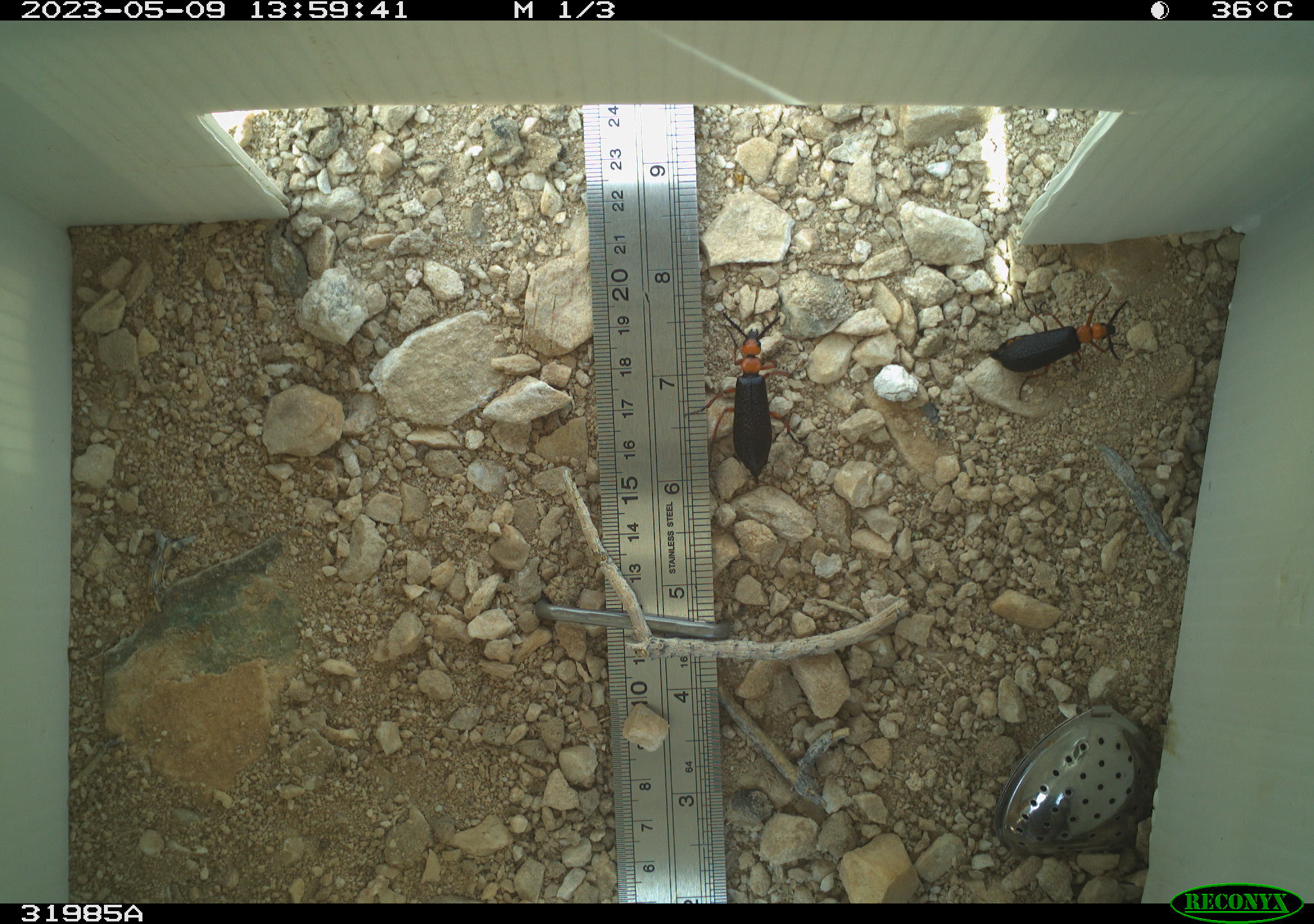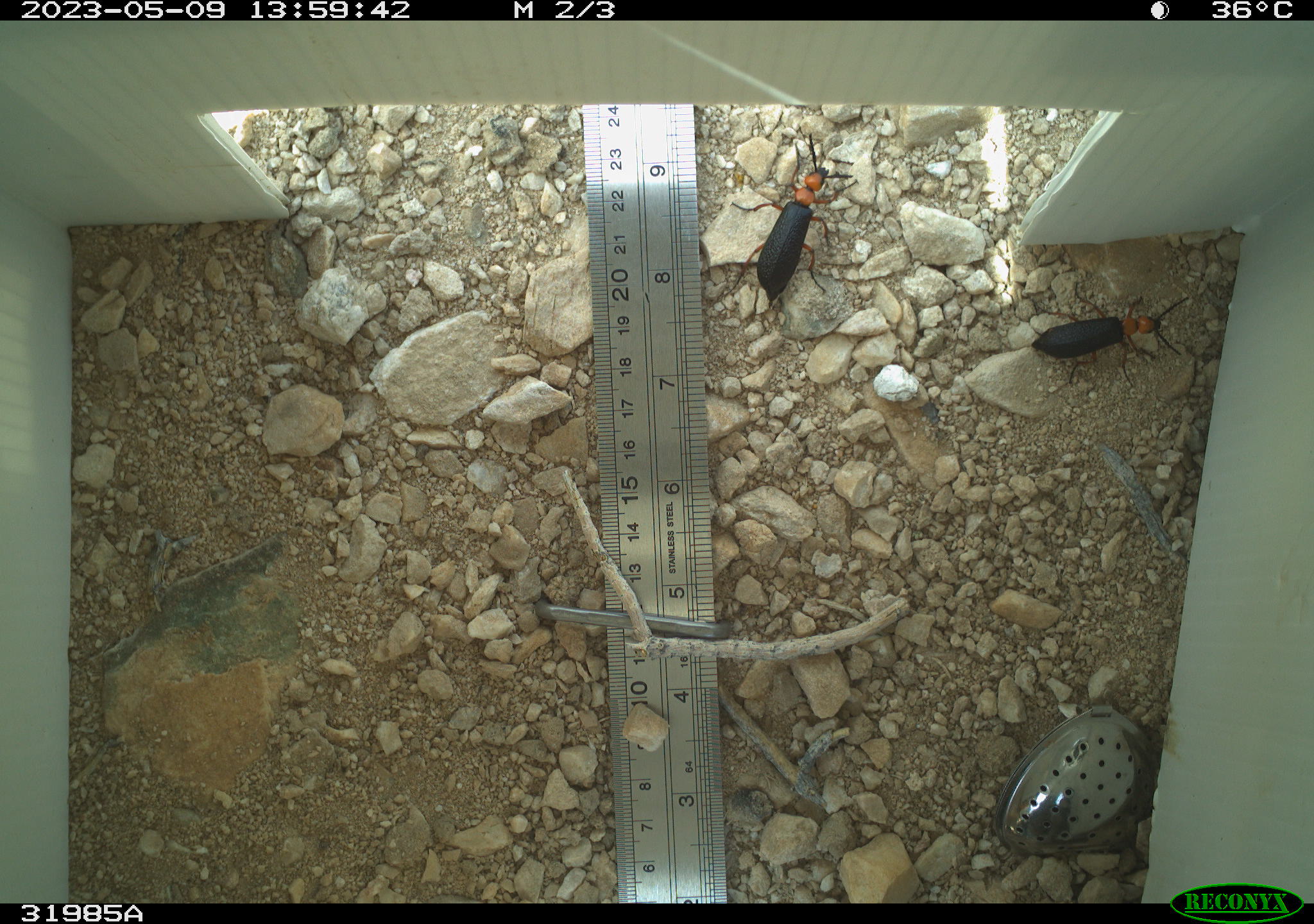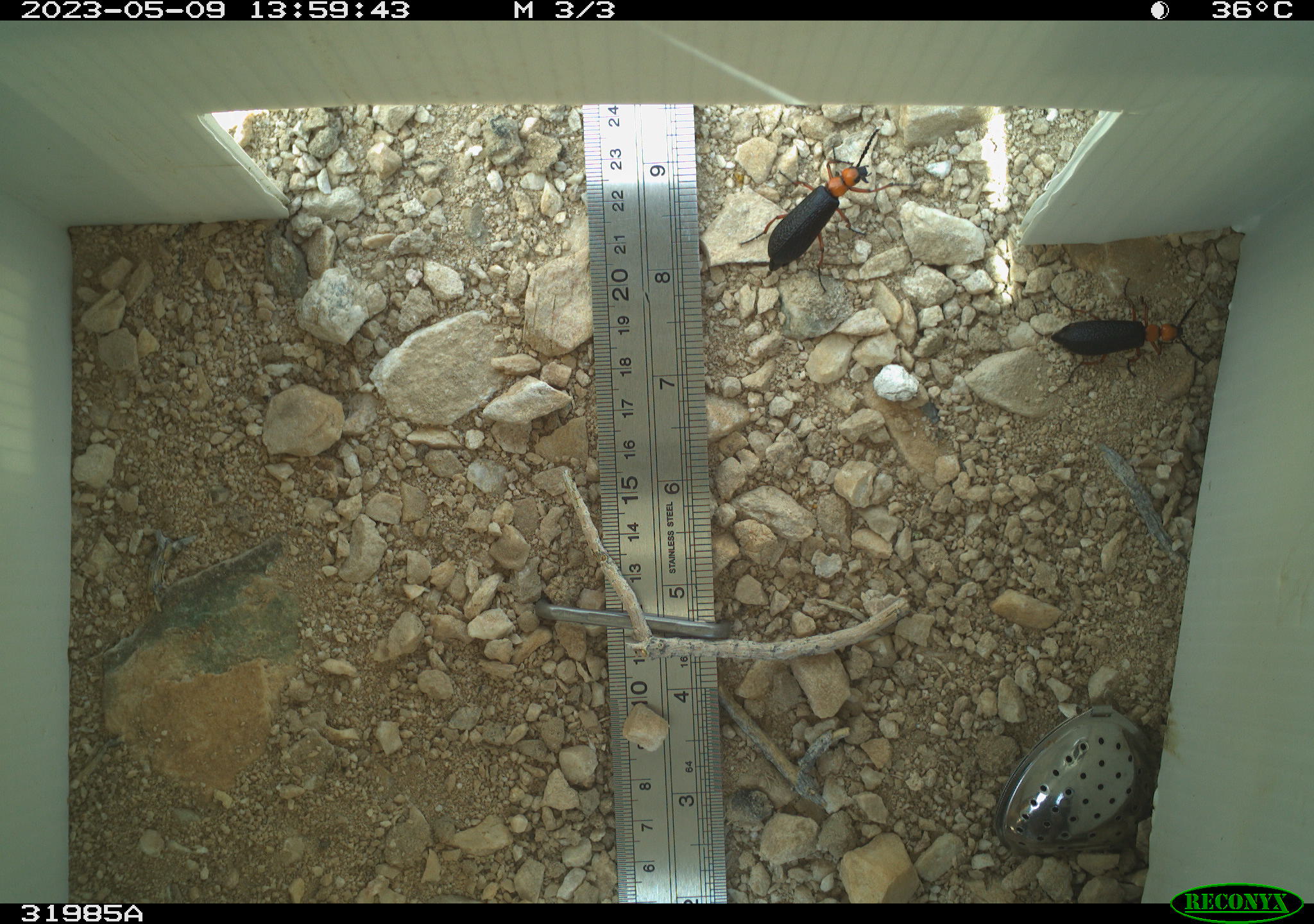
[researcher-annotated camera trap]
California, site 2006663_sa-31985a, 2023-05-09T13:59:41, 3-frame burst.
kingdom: Animalia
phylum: Arthropoda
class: Insecta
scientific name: Insecta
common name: insect